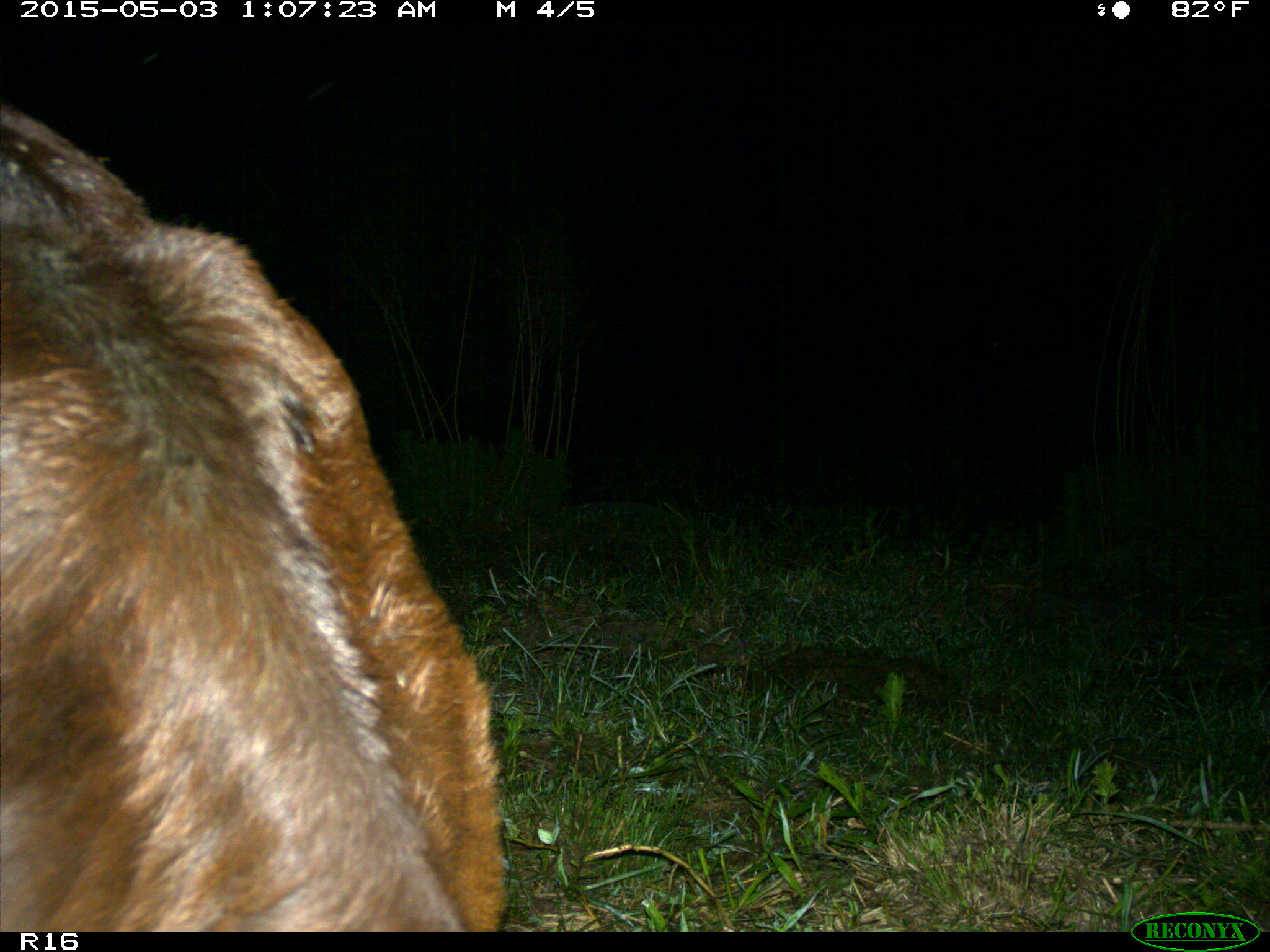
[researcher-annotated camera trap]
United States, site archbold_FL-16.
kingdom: Animalia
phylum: Chordata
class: Mammalia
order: Artiodactyla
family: Bovidae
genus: Bos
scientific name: Bos taurus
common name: domestic cow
Bos taurus (domestic cow).